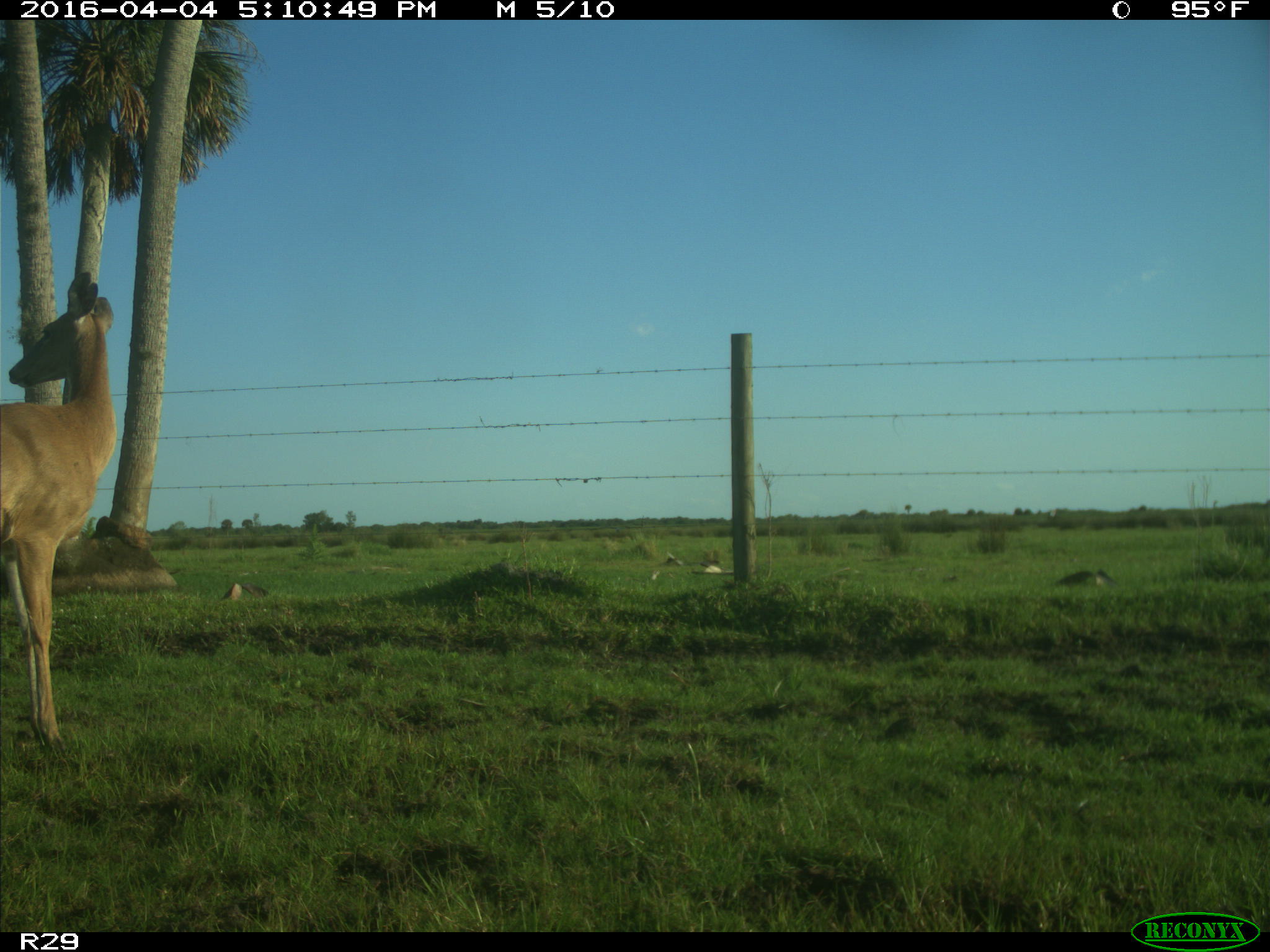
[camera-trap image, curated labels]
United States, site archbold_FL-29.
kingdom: Animalia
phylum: Chordata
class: Mammalia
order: Artiodactyla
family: Cervidae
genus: Odocoileus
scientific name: Odocoileus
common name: deer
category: unidentified deer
Unidentified deer (deer) (Odocoileus).